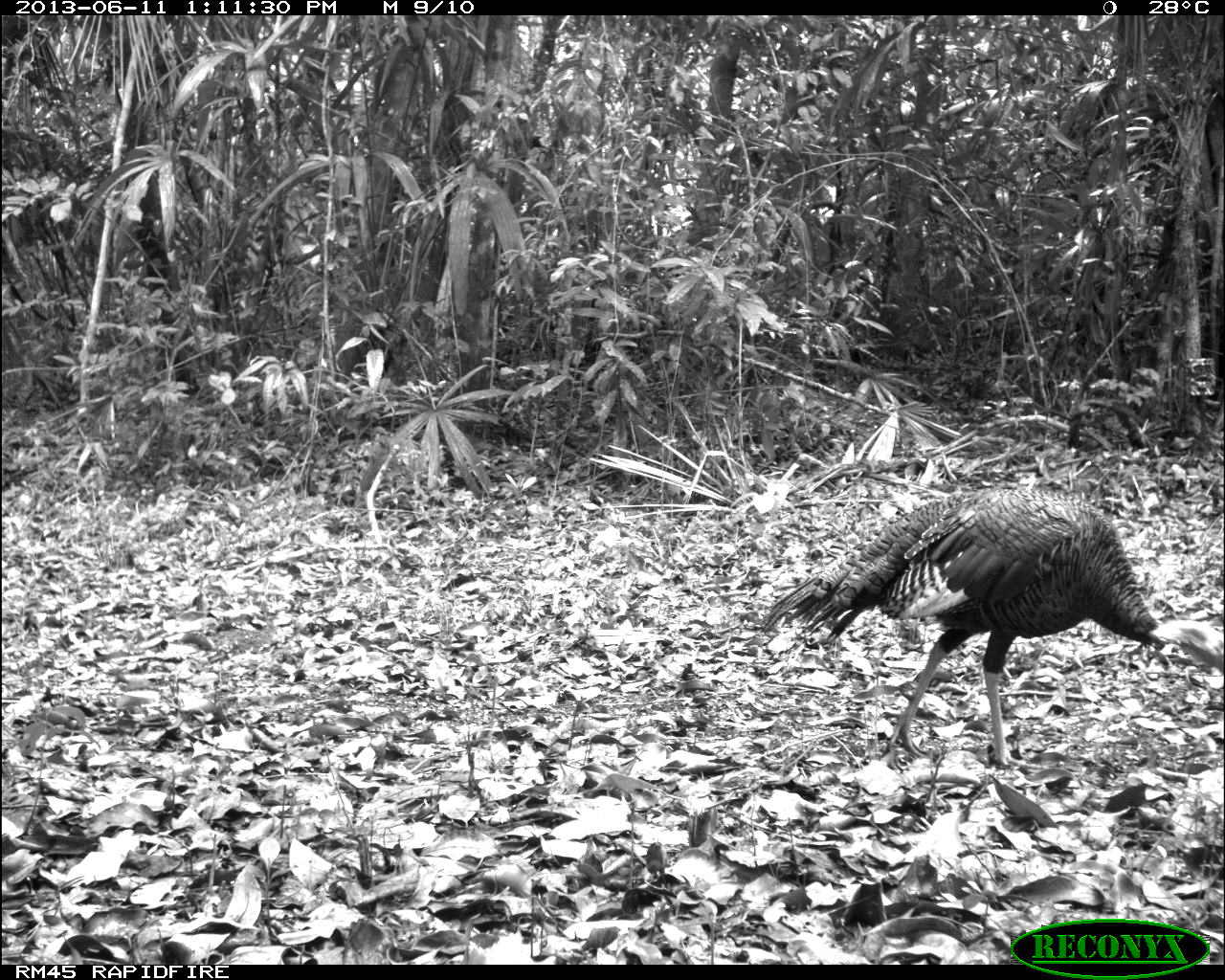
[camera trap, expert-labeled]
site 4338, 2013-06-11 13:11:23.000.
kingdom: Animalia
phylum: Chordata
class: Aves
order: Galliformes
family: Phasianidae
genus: Meleagris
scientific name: Meleagris ocellata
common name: ocellated turkey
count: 1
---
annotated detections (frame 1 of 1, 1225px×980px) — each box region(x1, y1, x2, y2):
meleagris ocellata: region(757, 492, 1224, 773)